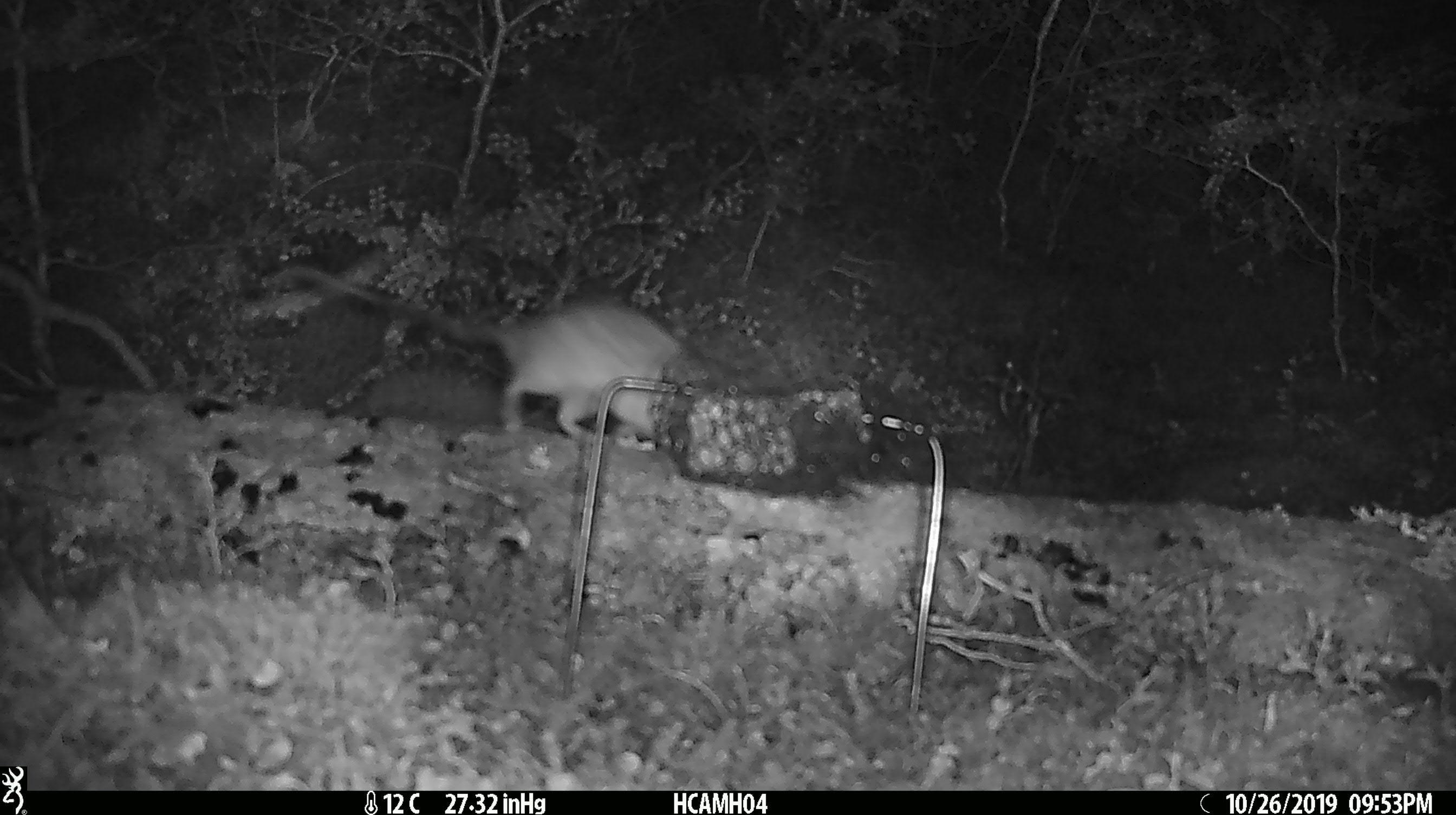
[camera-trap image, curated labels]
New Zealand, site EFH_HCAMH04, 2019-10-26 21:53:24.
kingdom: Animalia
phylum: Chordata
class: Mammalia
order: Rodentia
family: Muridae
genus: Rattus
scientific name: Rattus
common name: rat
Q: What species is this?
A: Rat (Rattus).